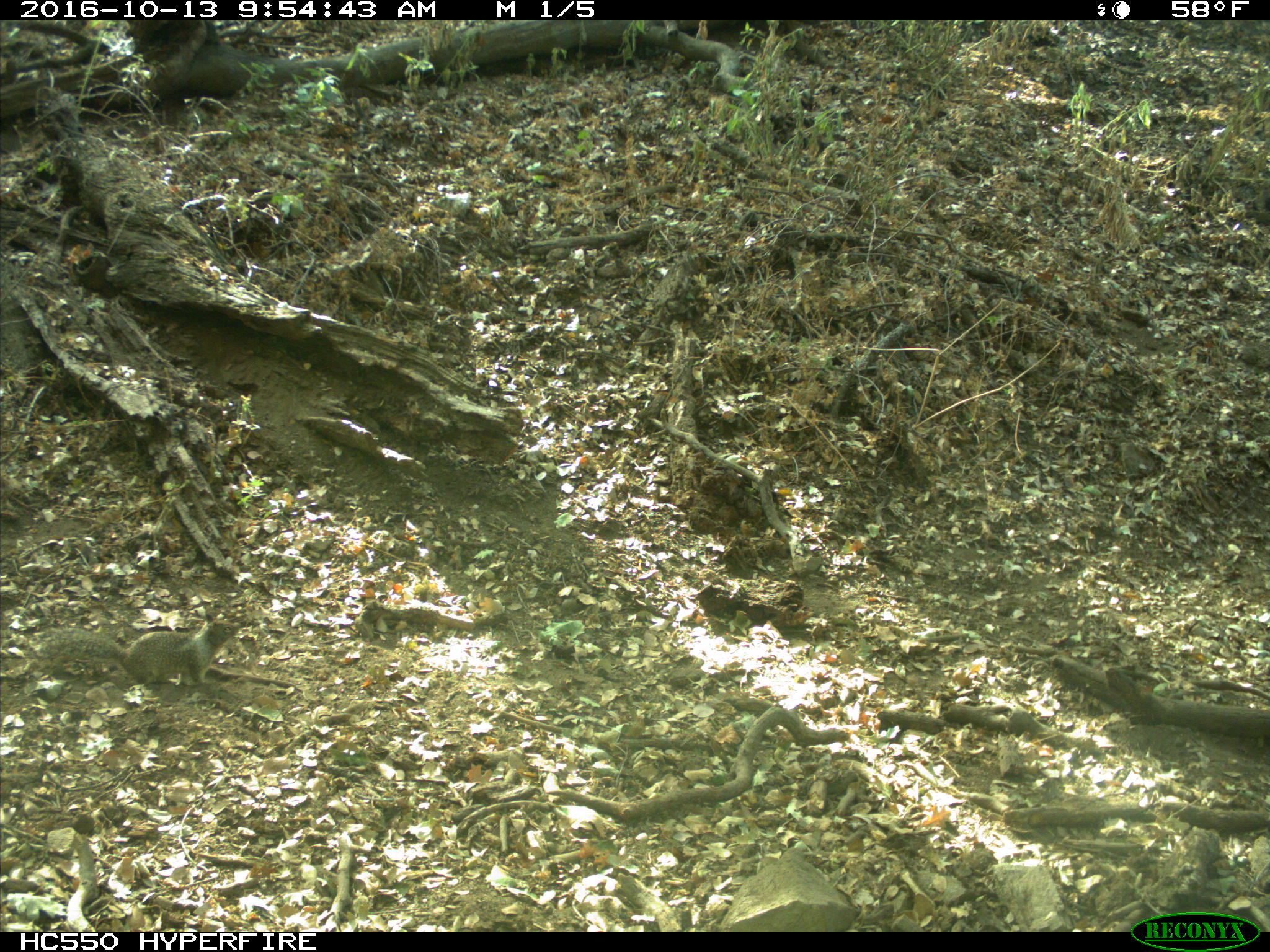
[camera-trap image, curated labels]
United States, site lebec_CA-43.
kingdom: Animalia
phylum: Chordata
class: Mammalia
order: Rodentia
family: Sciuridae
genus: Otospermophilus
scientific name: Otospermophilus beecheyi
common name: california ground squirrel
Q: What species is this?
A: Otospermophilus beecheyi (california ground squirrel).